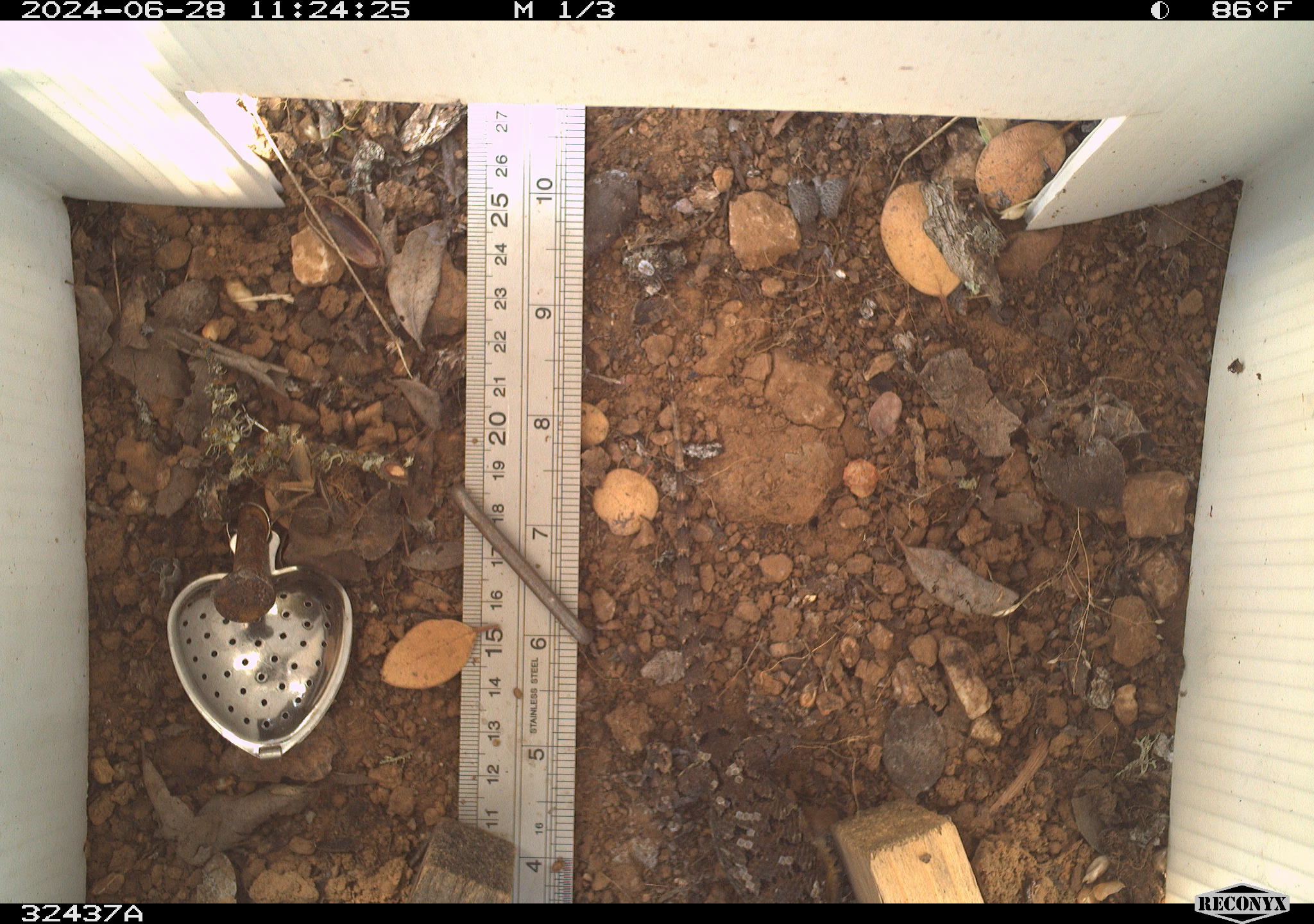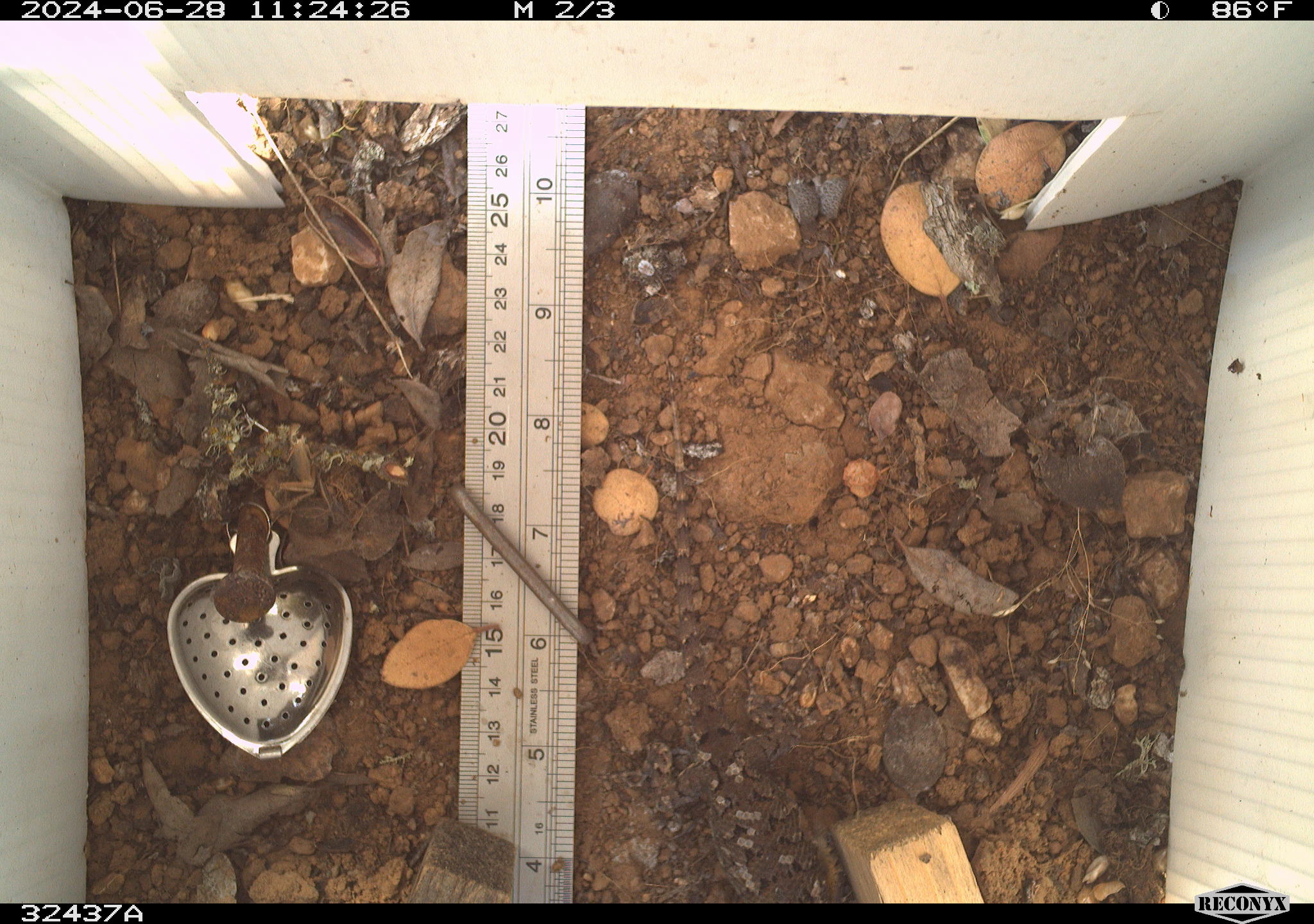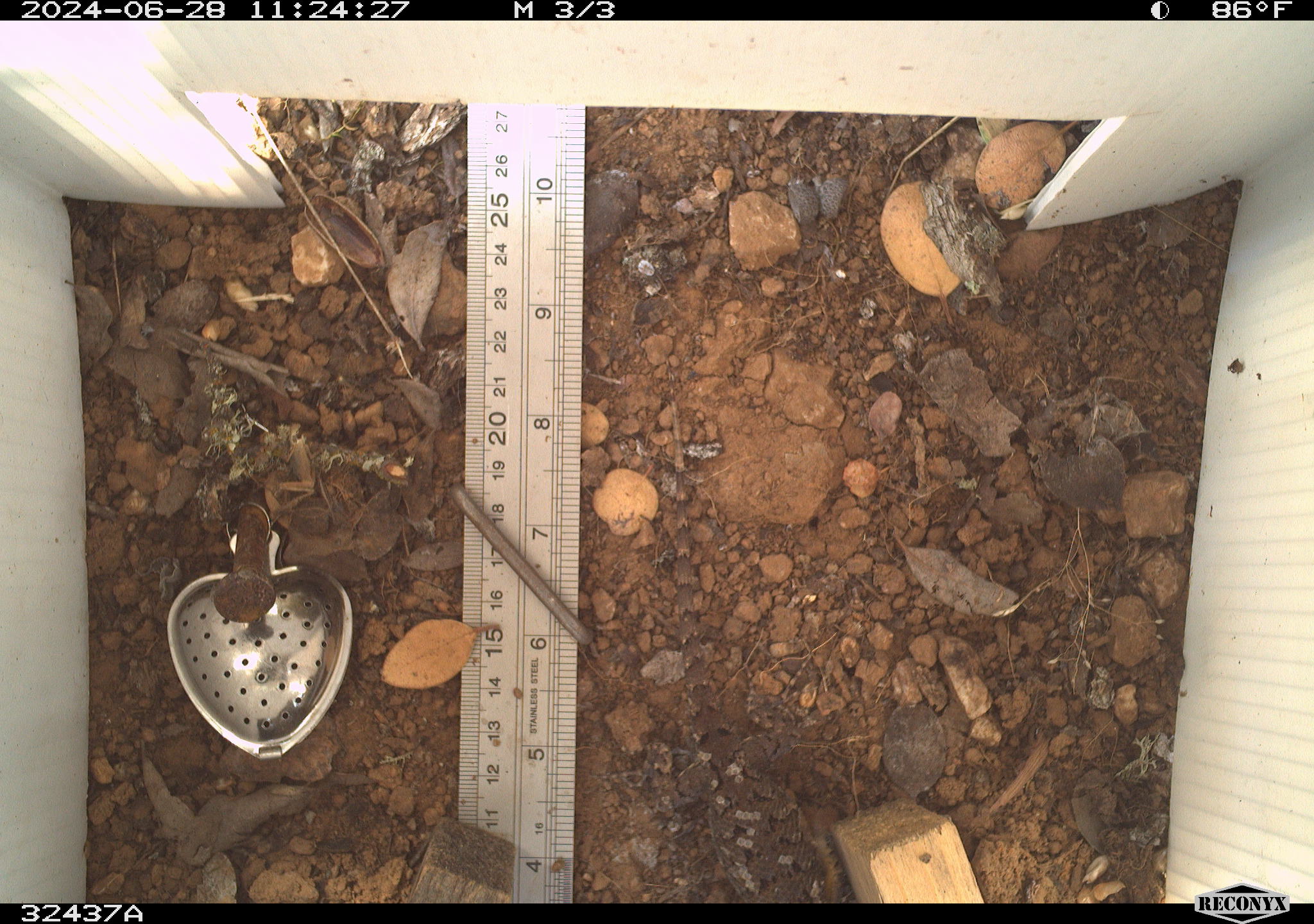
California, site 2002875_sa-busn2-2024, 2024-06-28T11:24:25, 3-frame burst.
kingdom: Animalia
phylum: Chordata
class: Reptilia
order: Squamata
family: Phrynosomatidae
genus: Sceloporus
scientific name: Sceloporus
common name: spiny lizards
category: sceloporus species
Sceloporus species (spiny lizards) (Sceloporus).